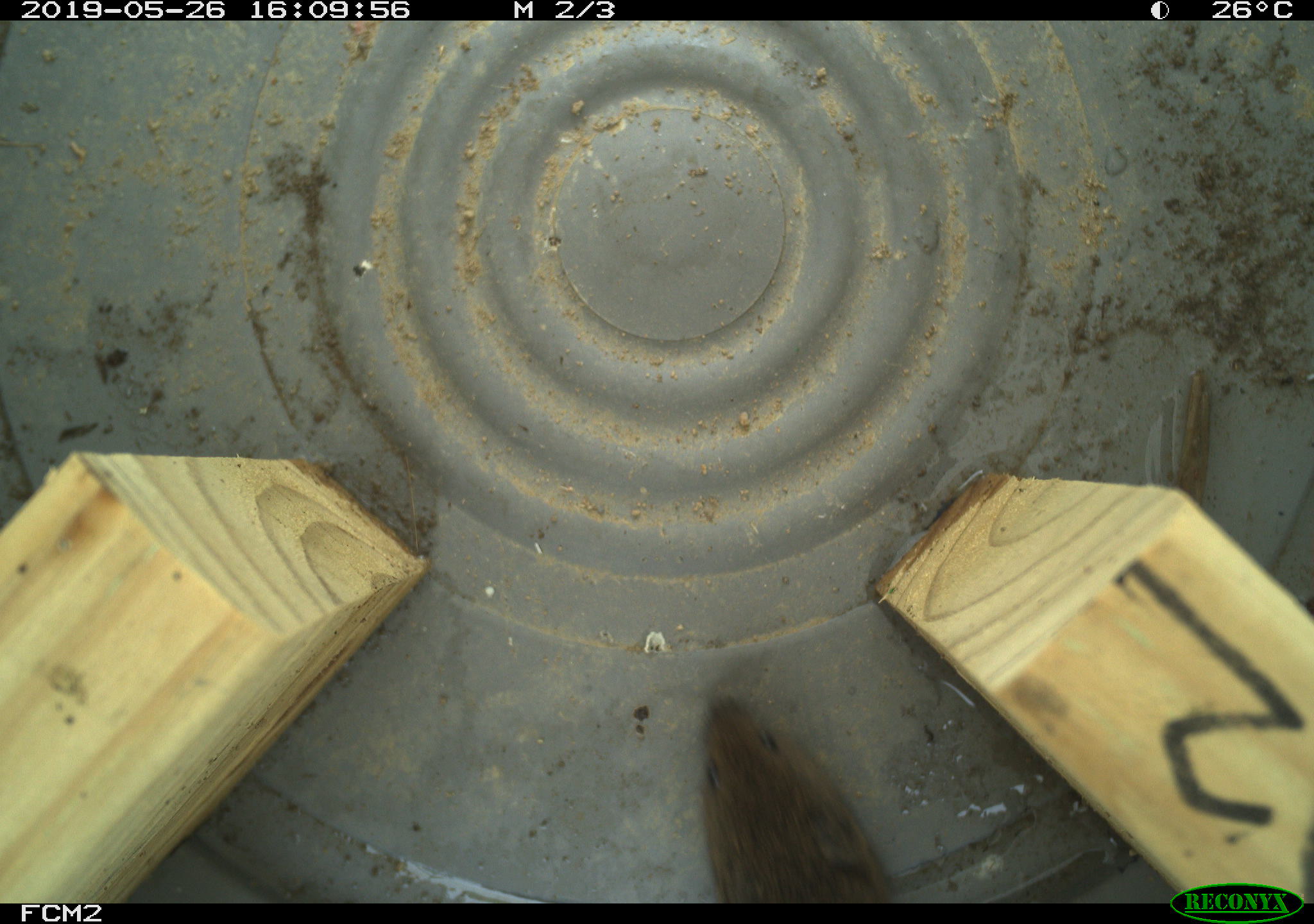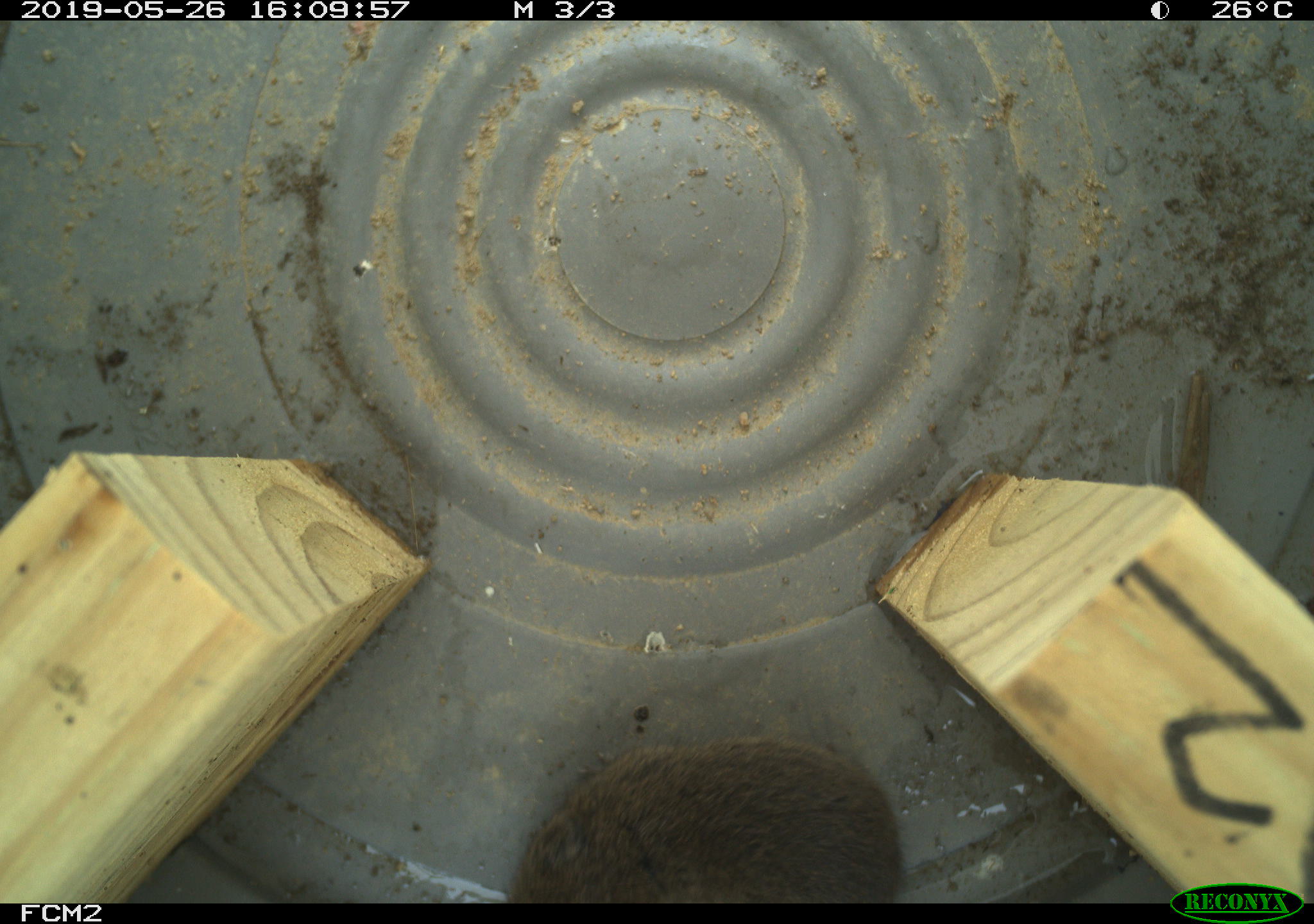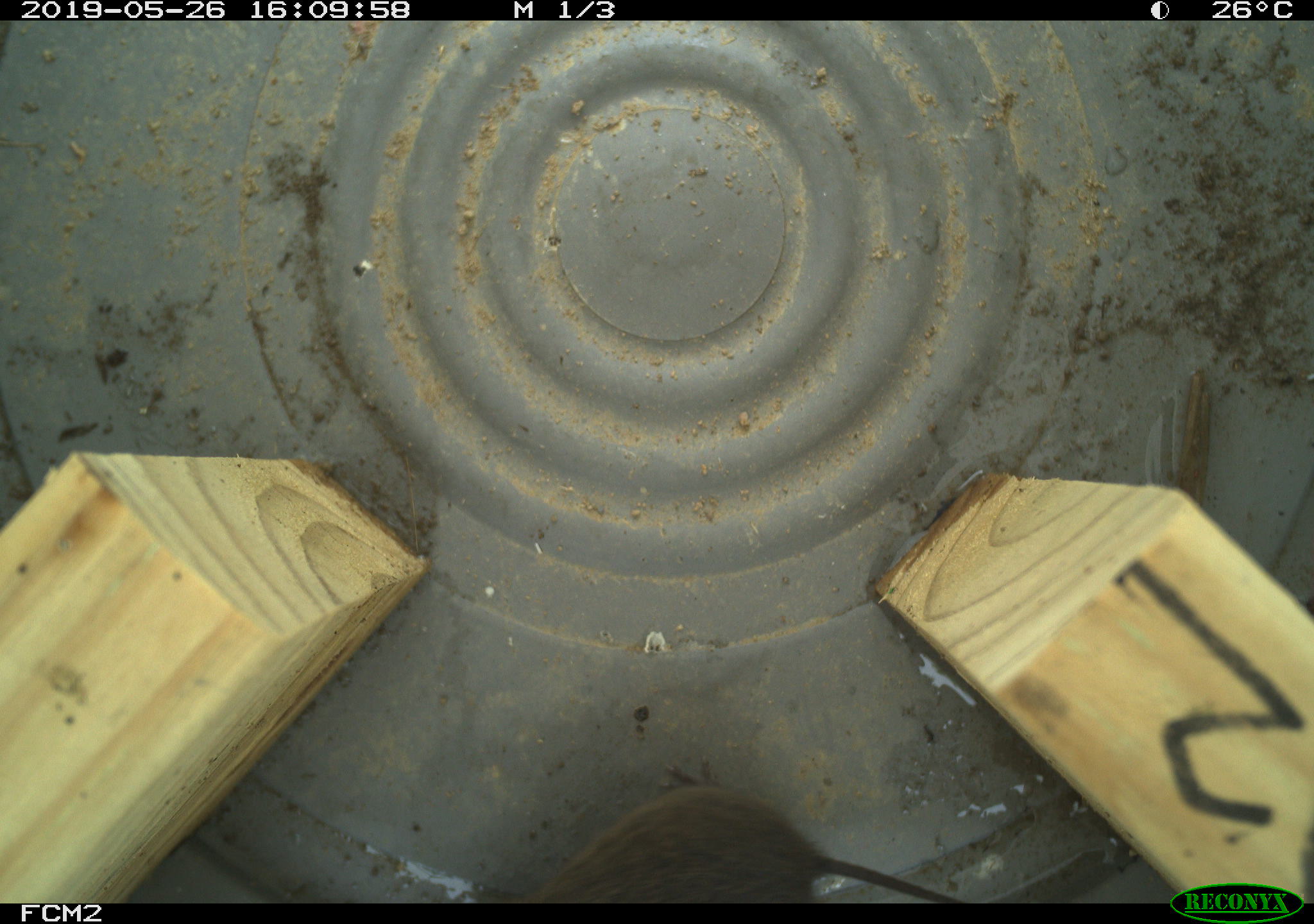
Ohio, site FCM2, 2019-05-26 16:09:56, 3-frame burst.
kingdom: Animalia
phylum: Chordata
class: Mammalia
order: Rodentia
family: Cricetidae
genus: Microtus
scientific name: Microtus pennsylvanicus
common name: meadow vole